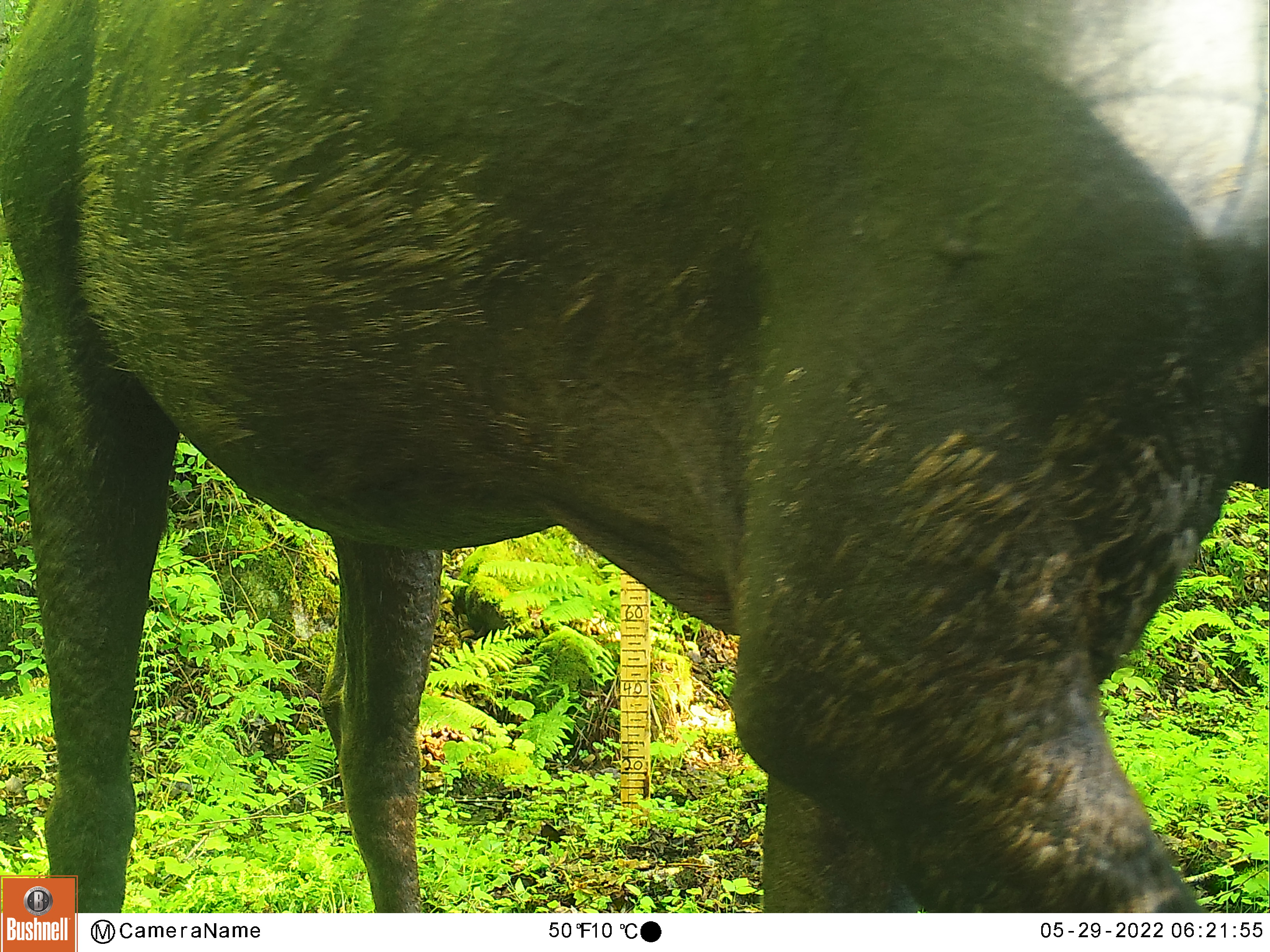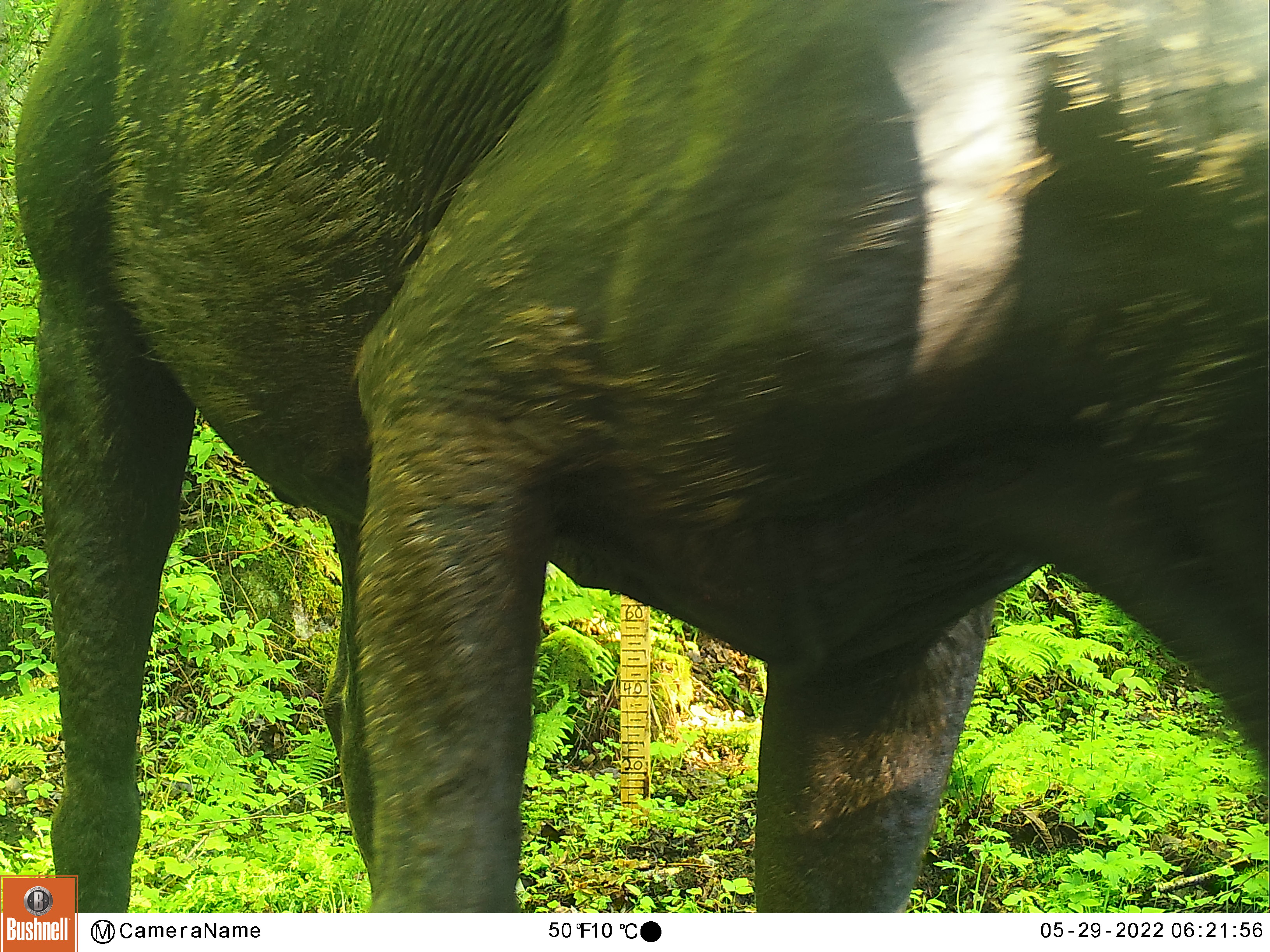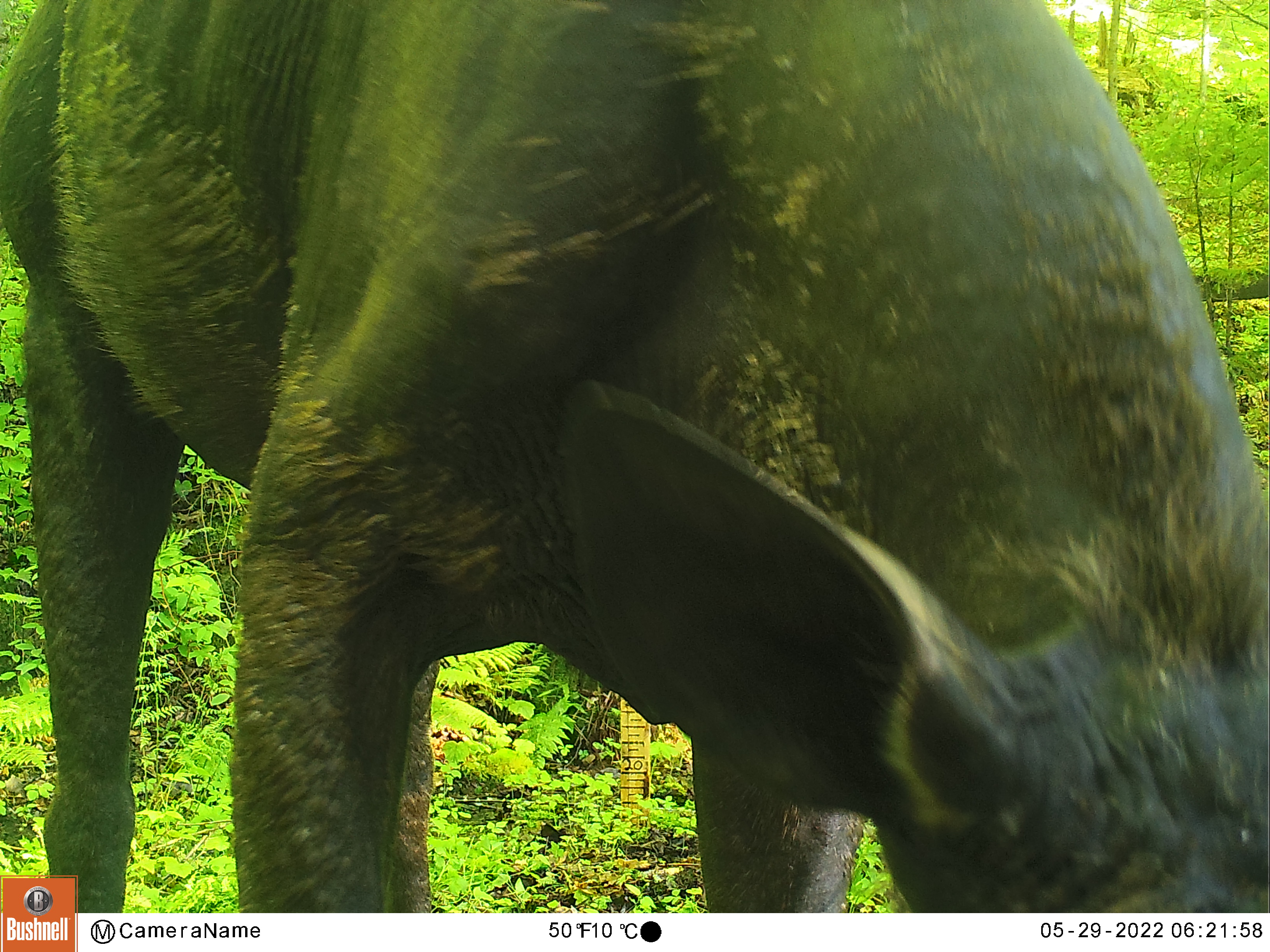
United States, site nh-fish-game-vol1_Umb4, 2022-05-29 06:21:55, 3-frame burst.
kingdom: Animalia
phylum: Chordata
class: Mammalia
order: Artiodactyla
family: Cervidae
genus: Alces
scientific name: Alces alces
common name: moose